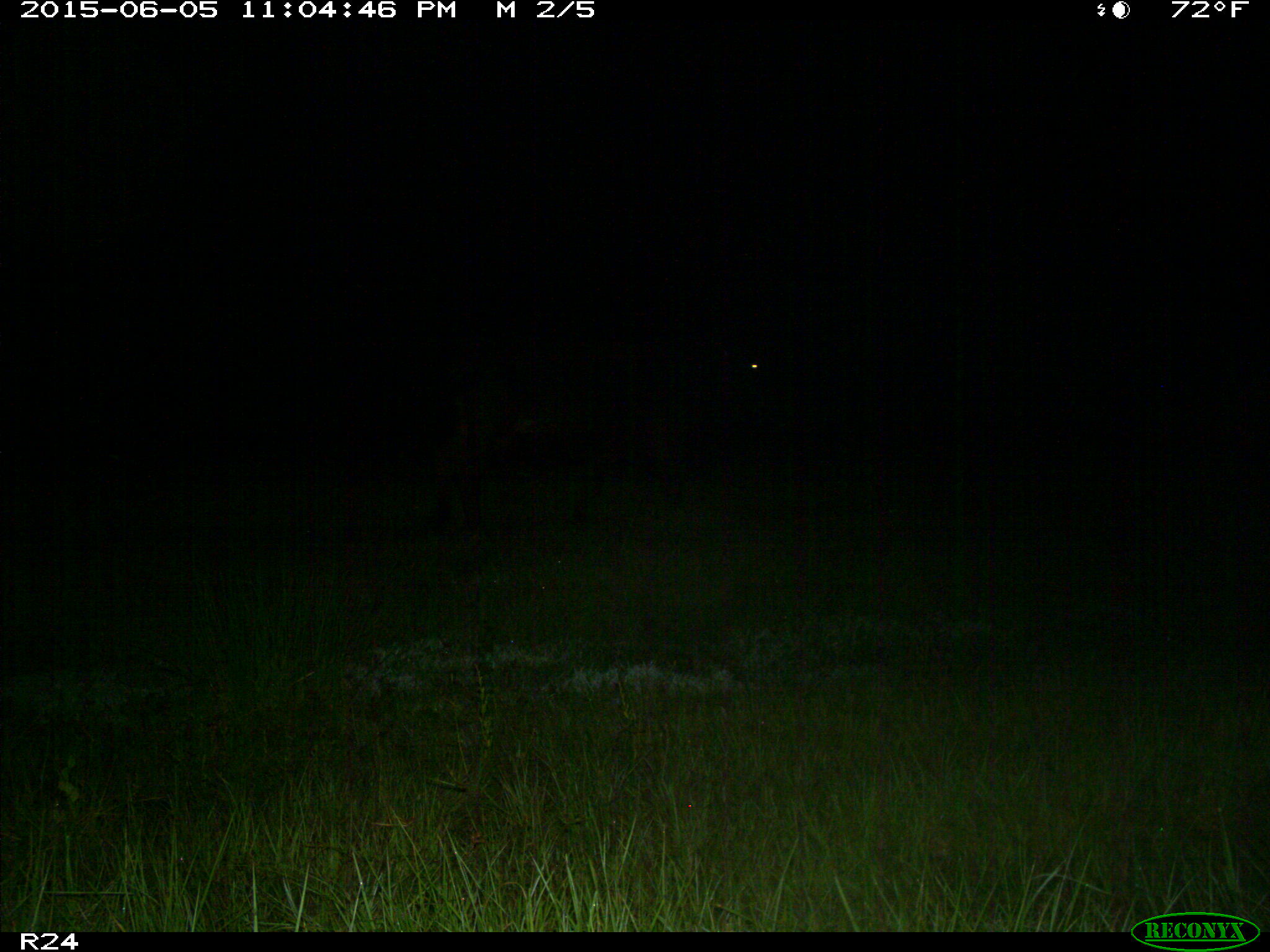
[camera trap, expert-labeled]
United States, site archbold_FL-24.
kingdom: Animalia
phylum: Chordata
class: Mammalia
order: Artiodactyla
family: Bovidae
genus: Bos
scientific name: Bos taurus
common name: domestic cow